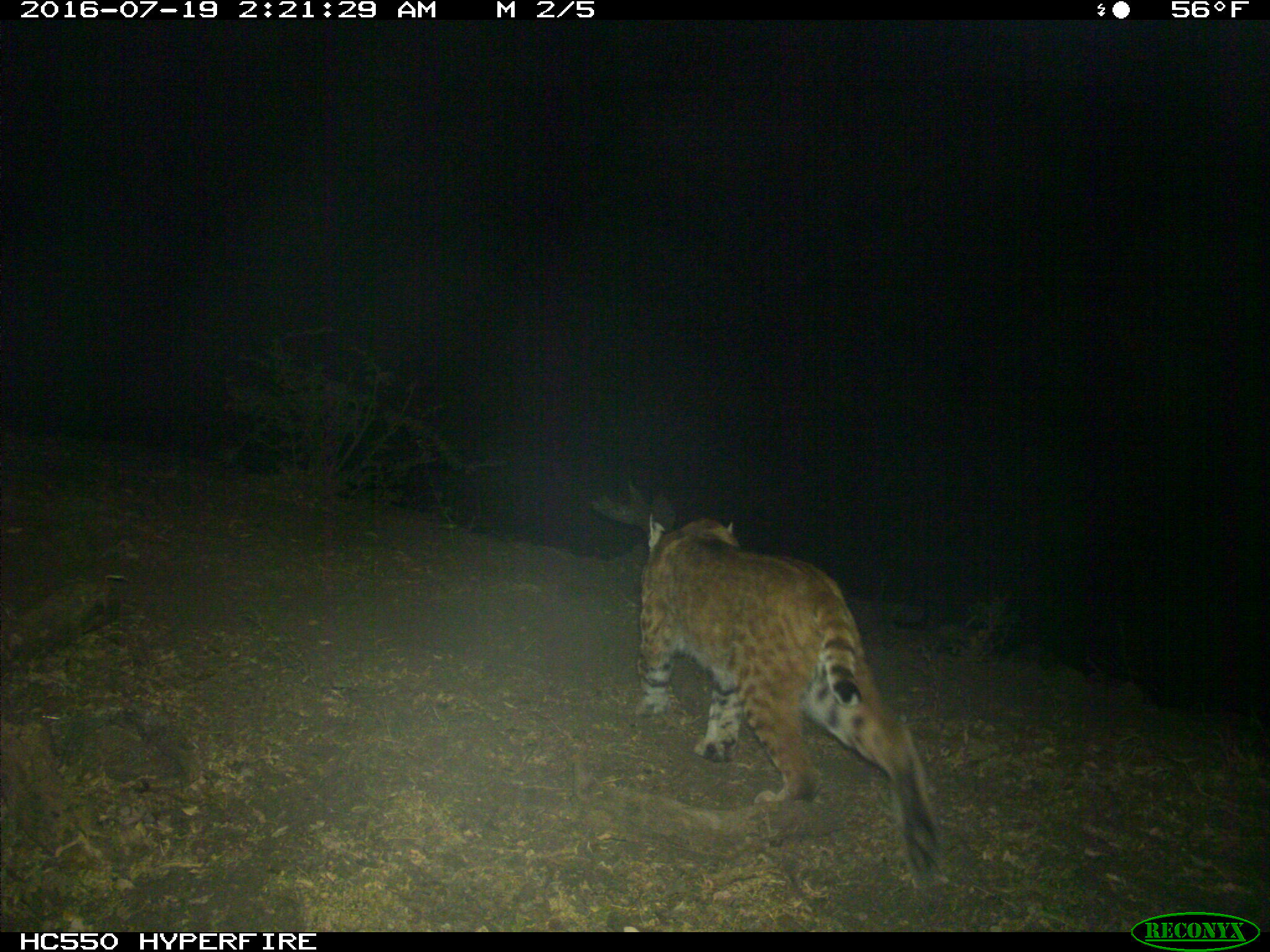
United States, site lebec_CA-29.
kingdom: Animalia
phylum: Chordata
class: Mammalia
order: Carnivora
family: Felidae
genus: Lynx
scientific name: Lynx rufus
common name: bobcat